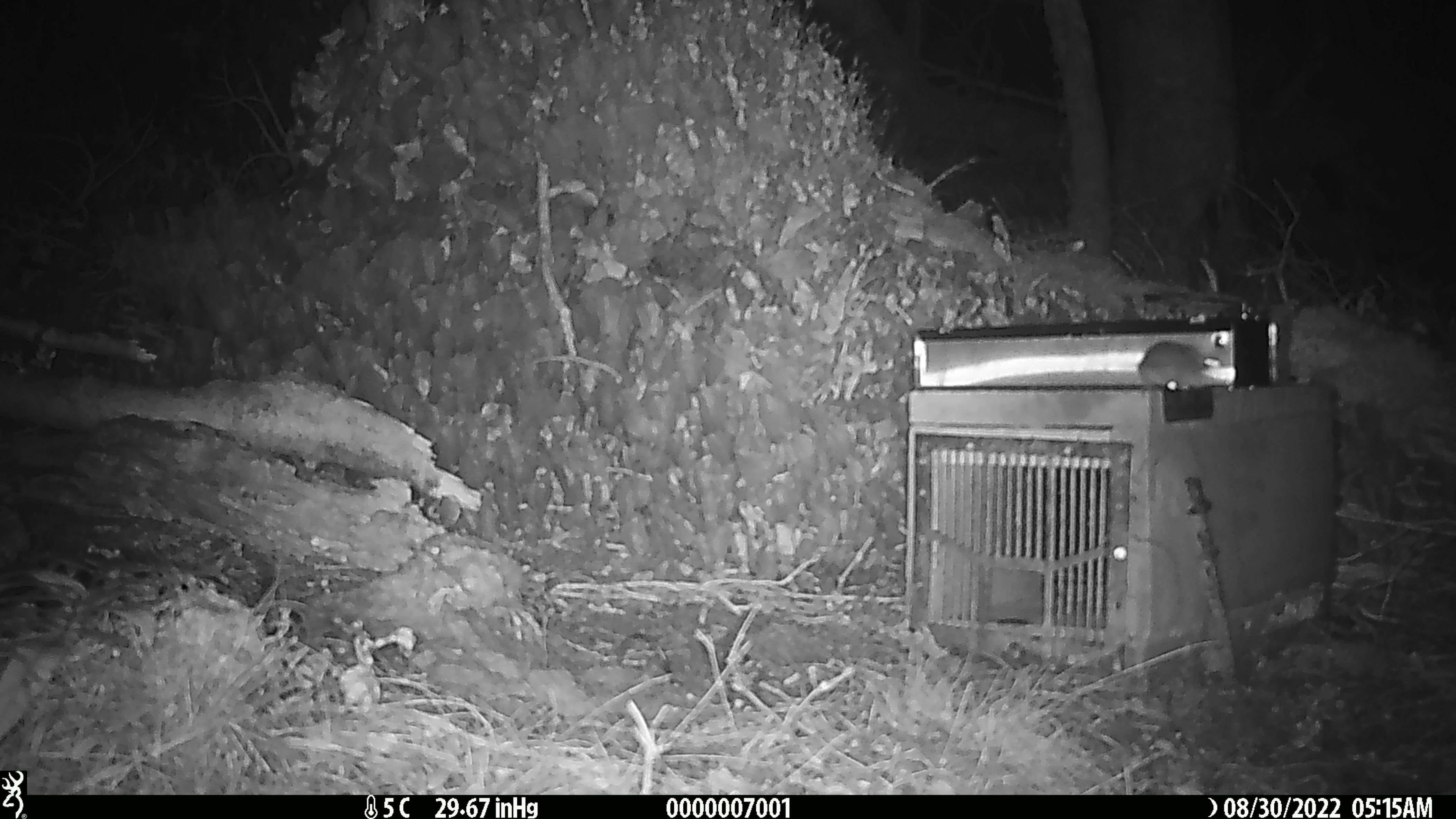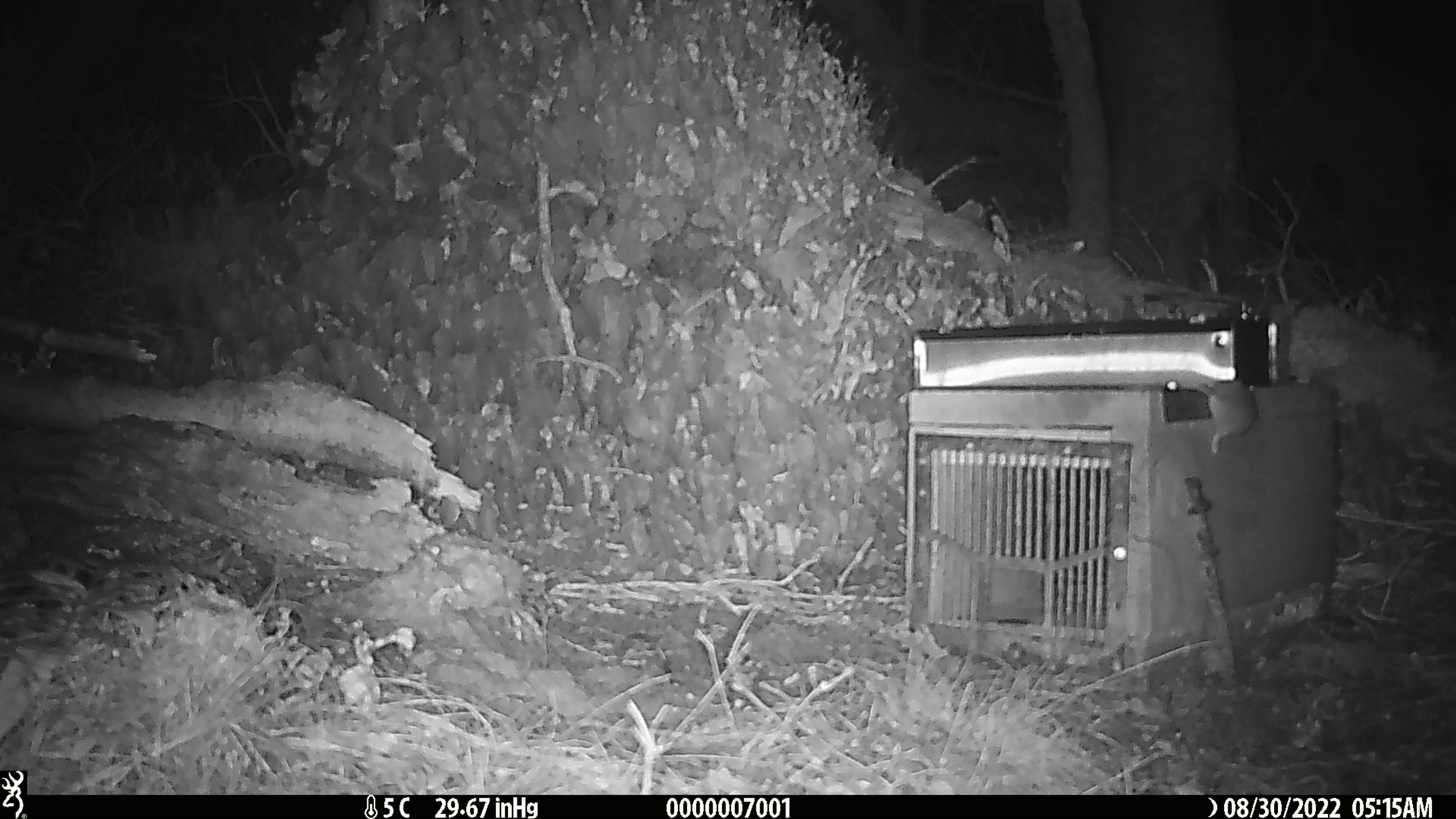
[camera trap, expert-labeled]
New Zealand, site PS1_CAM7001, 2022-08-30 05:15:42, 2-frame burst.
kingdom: Animalia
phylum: Chordata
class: Mammalia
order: Rodentia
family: Muridae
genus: Mus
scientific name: Mus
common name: mouse